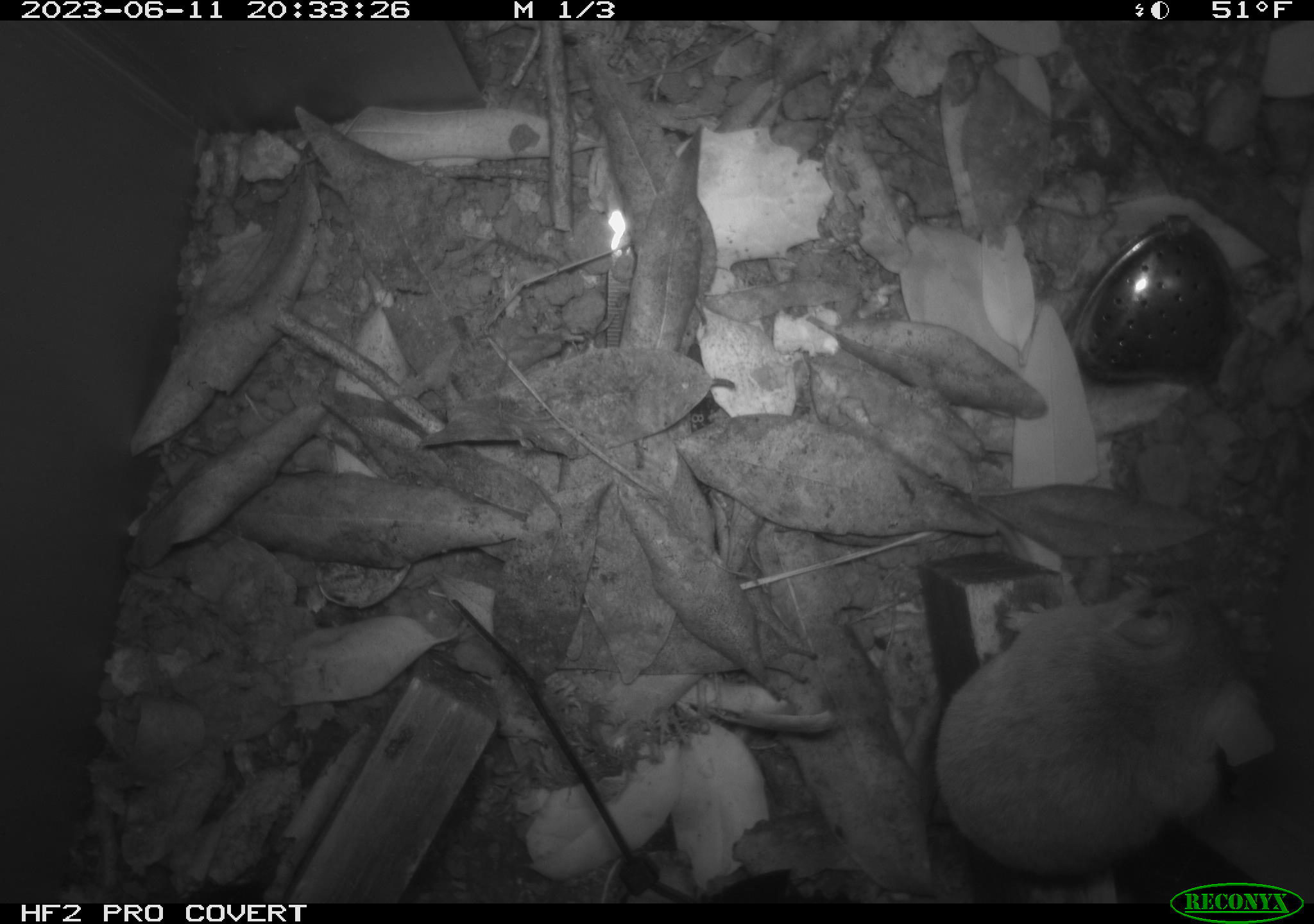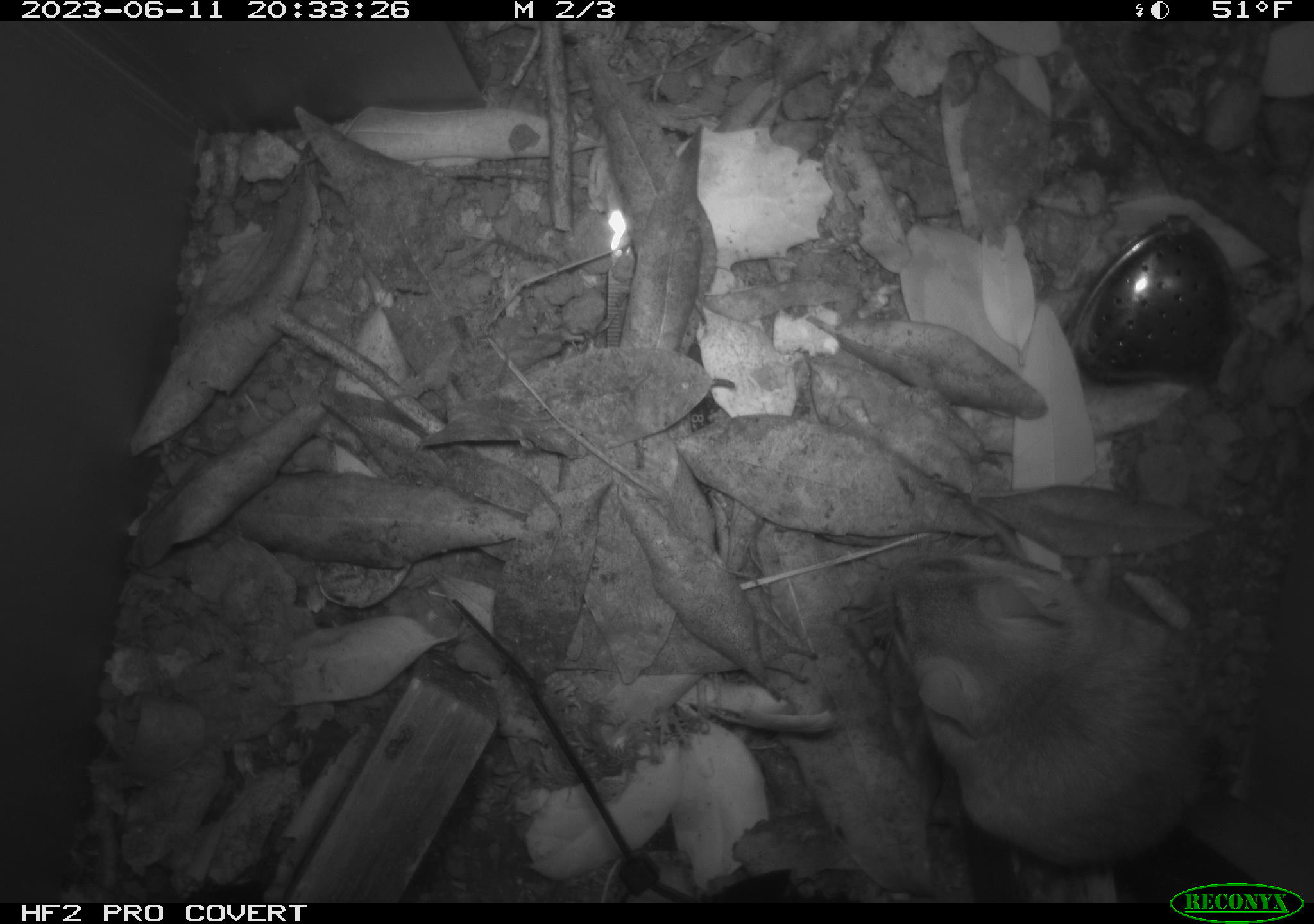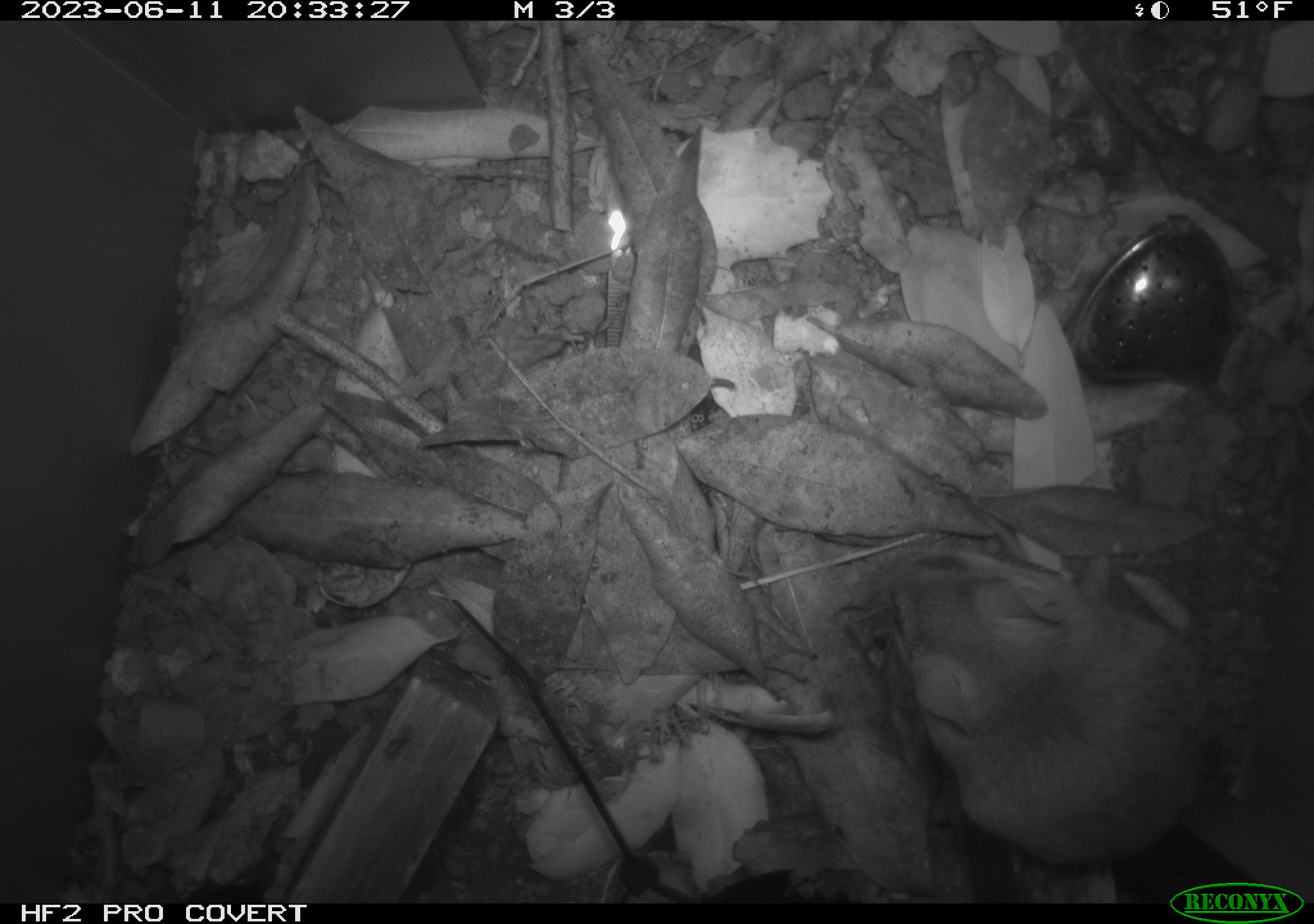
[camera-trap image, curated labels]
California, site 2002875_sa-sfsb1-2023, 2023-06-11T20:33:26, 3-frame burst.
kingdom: Animalia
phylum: Chordata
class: Mammalia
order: Rodentia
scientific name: Rodentia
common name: mouse species